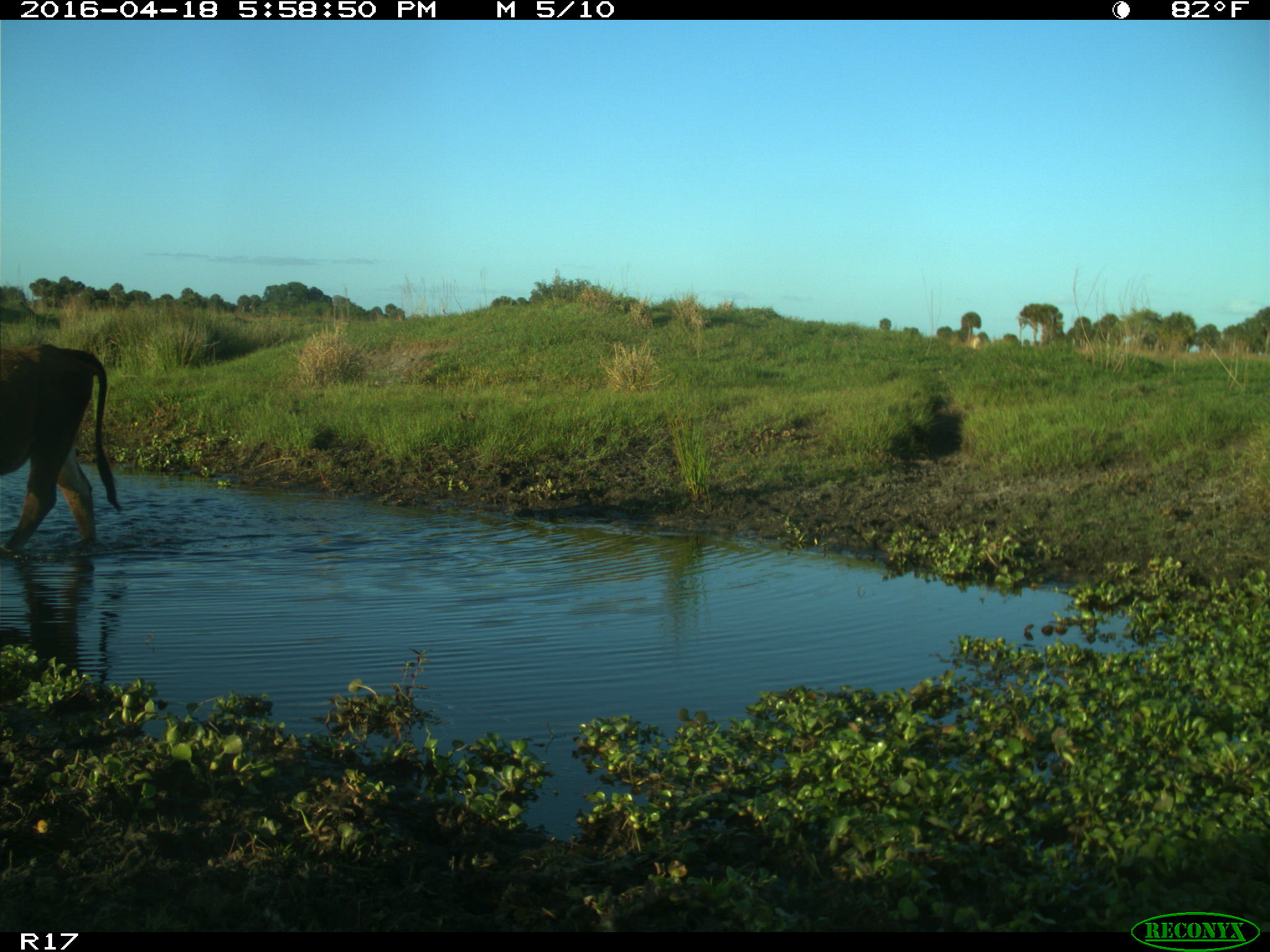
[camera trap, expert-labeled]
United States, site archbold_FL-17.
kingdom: Animalia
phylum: Chordata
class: Mammalia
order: Artiodactyla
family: Bovidae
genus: Bos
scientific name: Bos taurus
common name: domestic cow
Bos taurus (domestic cow).